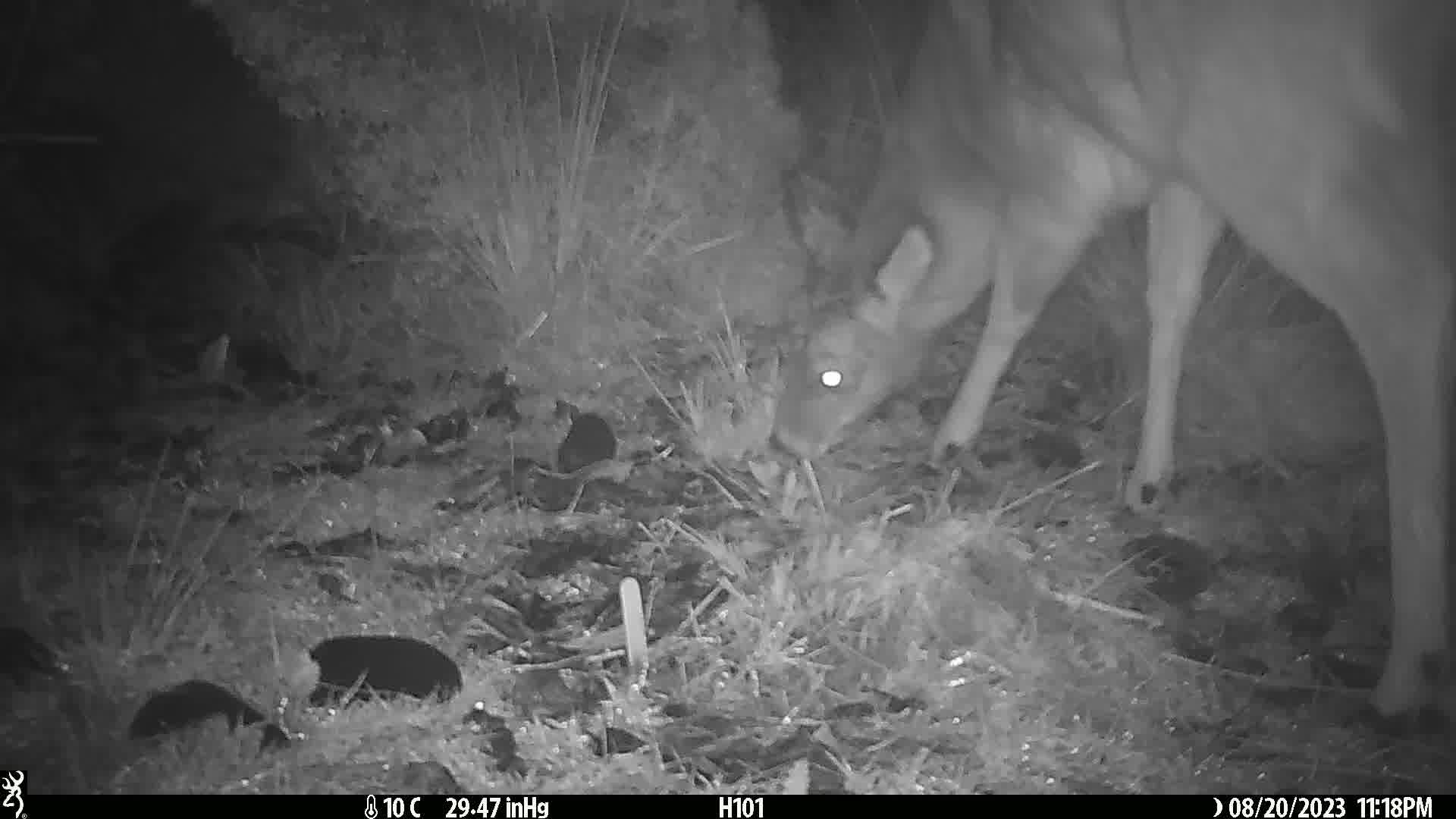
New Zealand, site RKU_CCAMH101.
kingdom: Animalia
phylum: Chordata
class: Mammalia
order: Artiodactyla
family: Cervidae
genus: Odocoileus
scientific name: Odocoileus virginianus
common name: white-tailed deer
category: white tailed deer